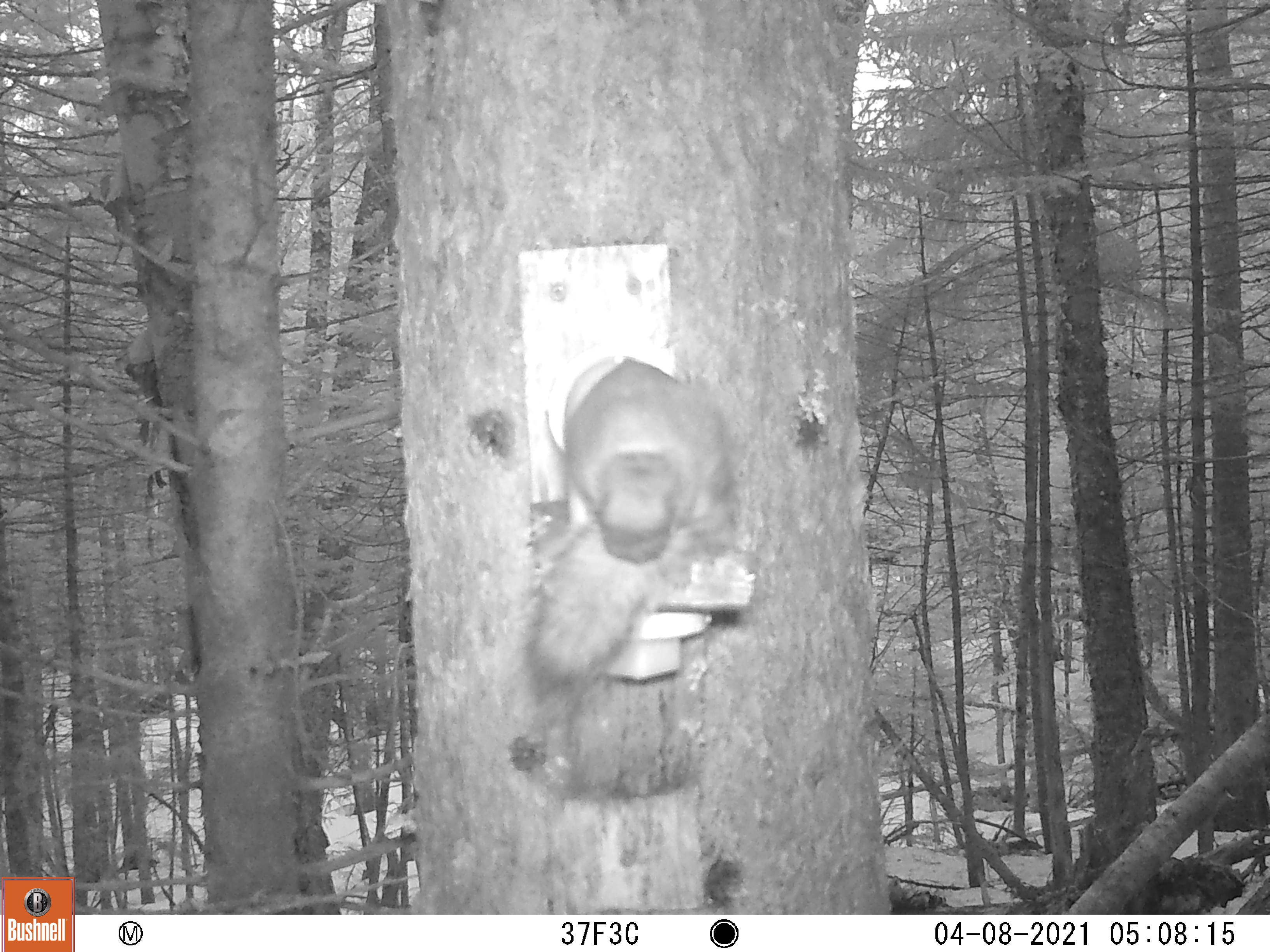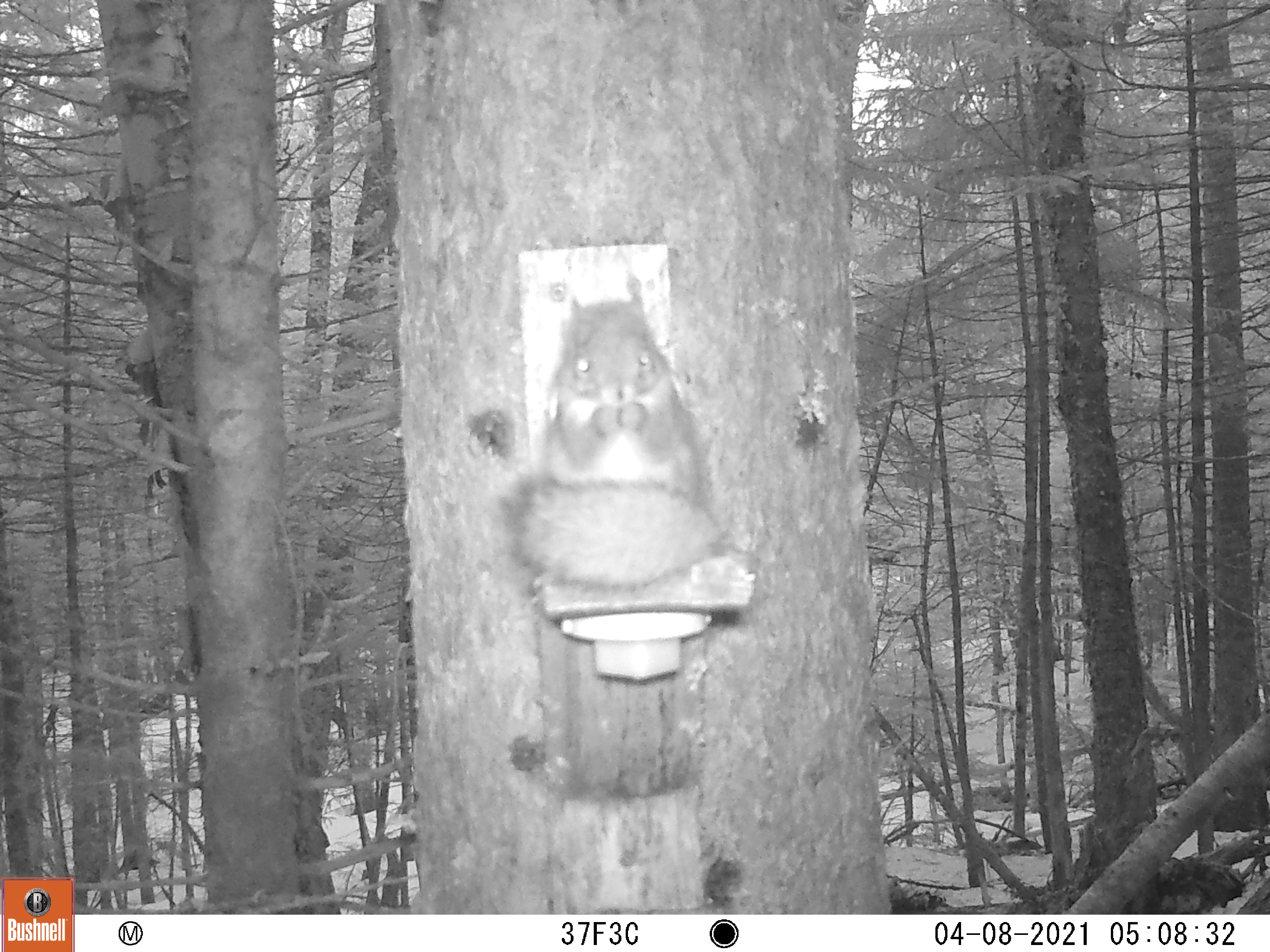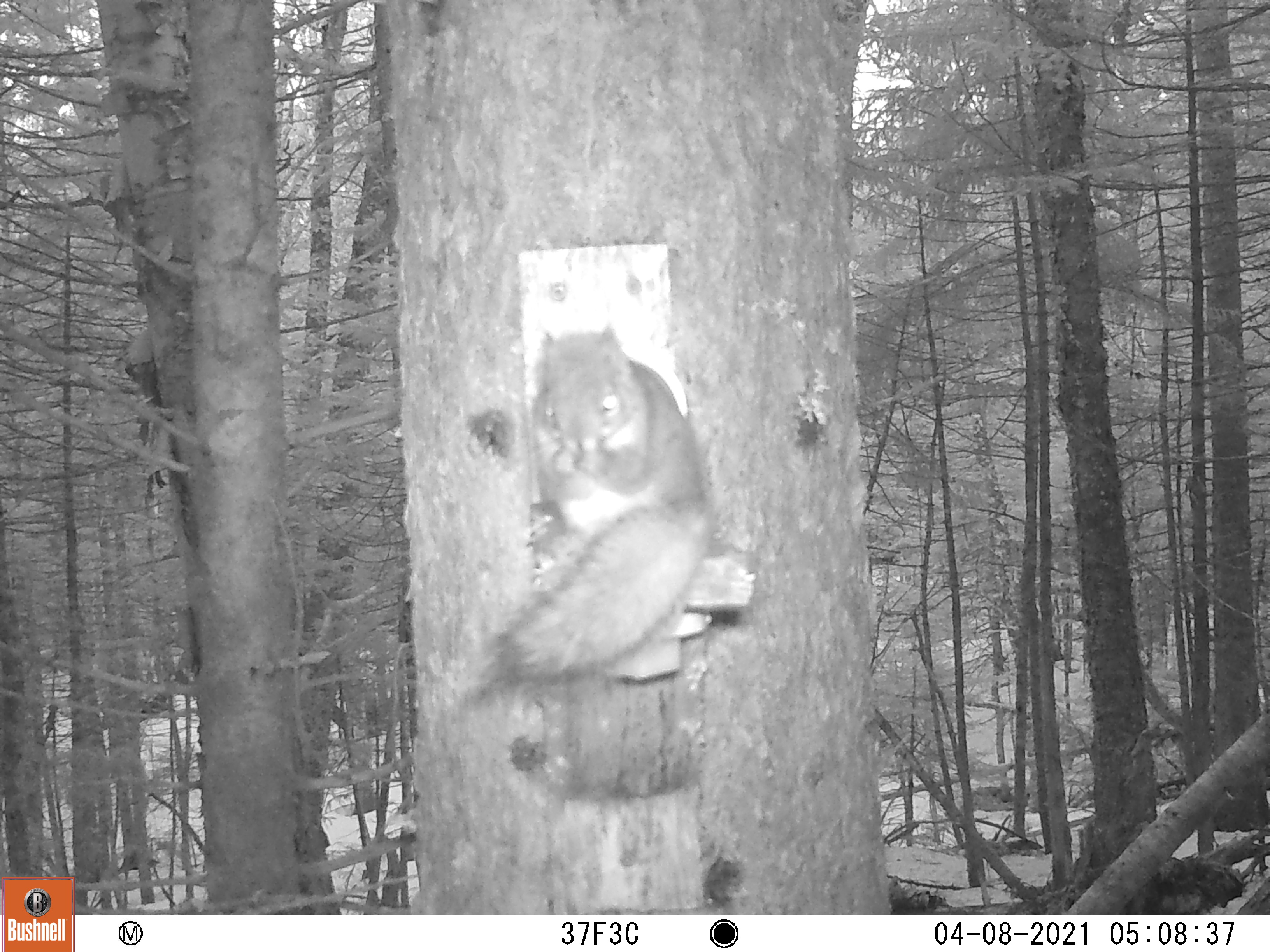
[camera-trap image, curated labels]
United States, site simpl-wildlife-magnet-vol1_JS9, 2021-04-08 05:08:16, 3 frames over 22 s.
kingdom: Animalia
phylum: Chordata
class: Mammalia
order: Rodentia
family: Sciuridae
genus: Tamiasciurus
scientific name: Tamiasciurus hudsonicus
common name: red squirrel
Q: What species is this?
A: Red squirrel (Tamiasciurus hudsonicus).